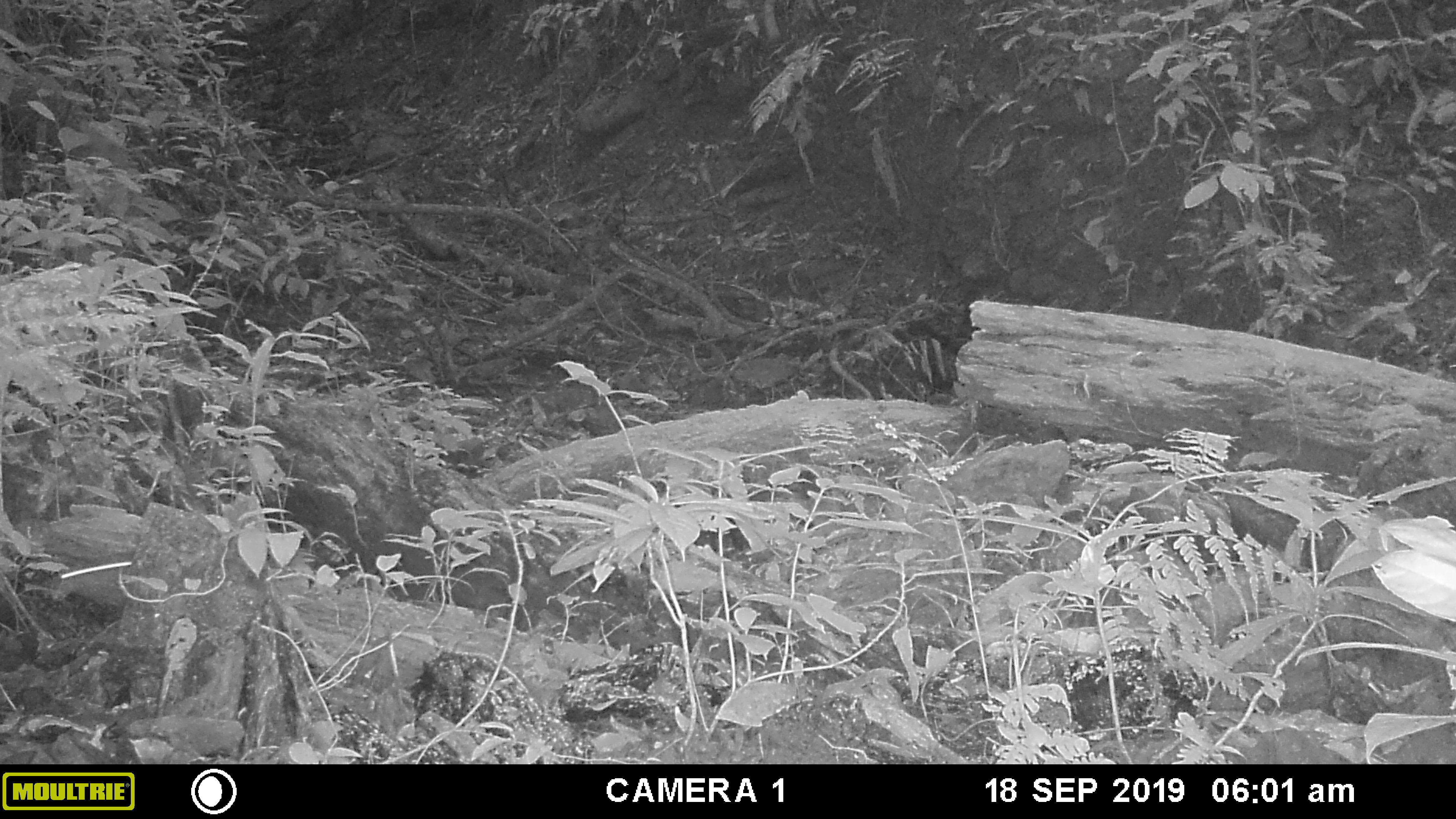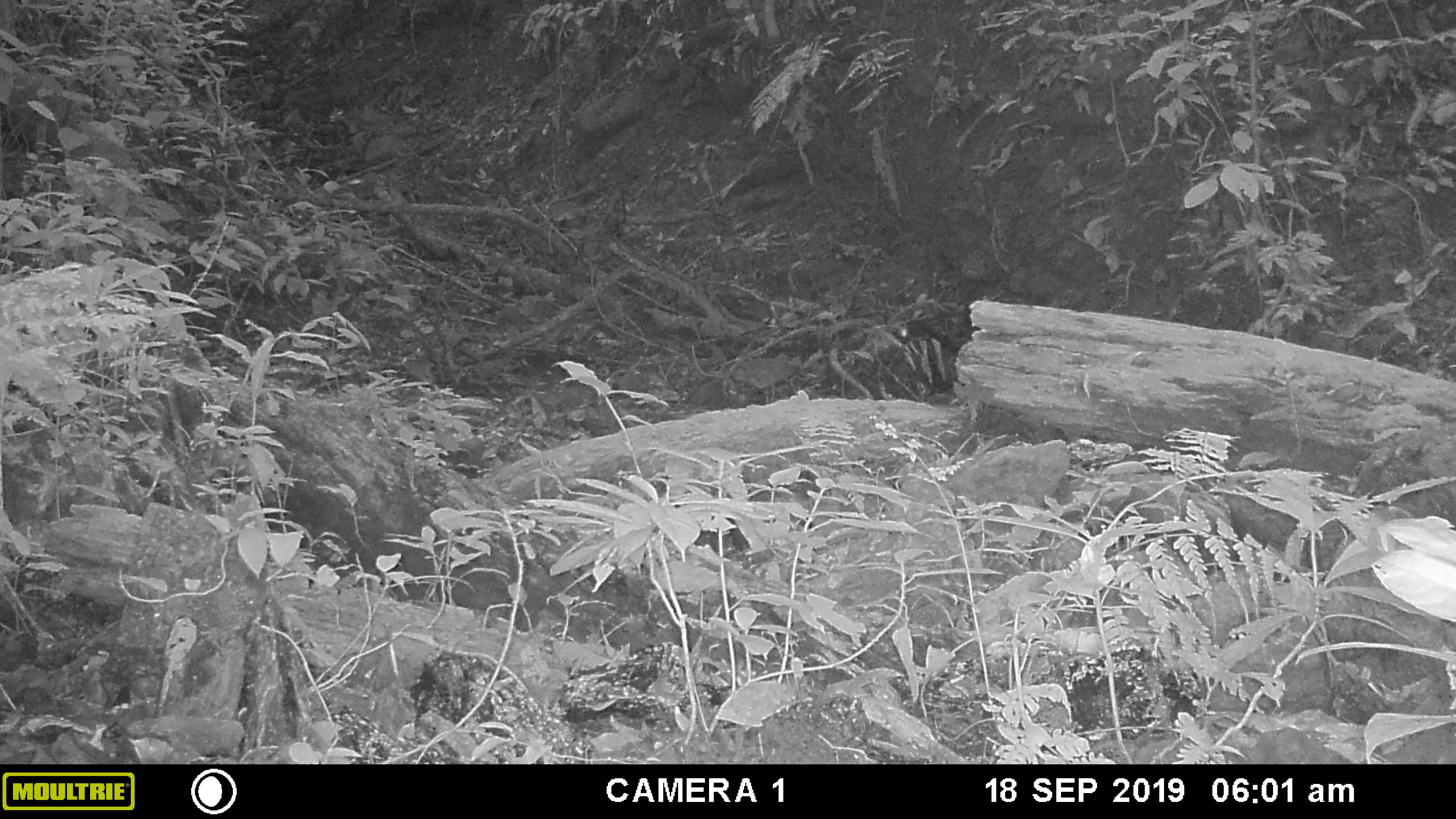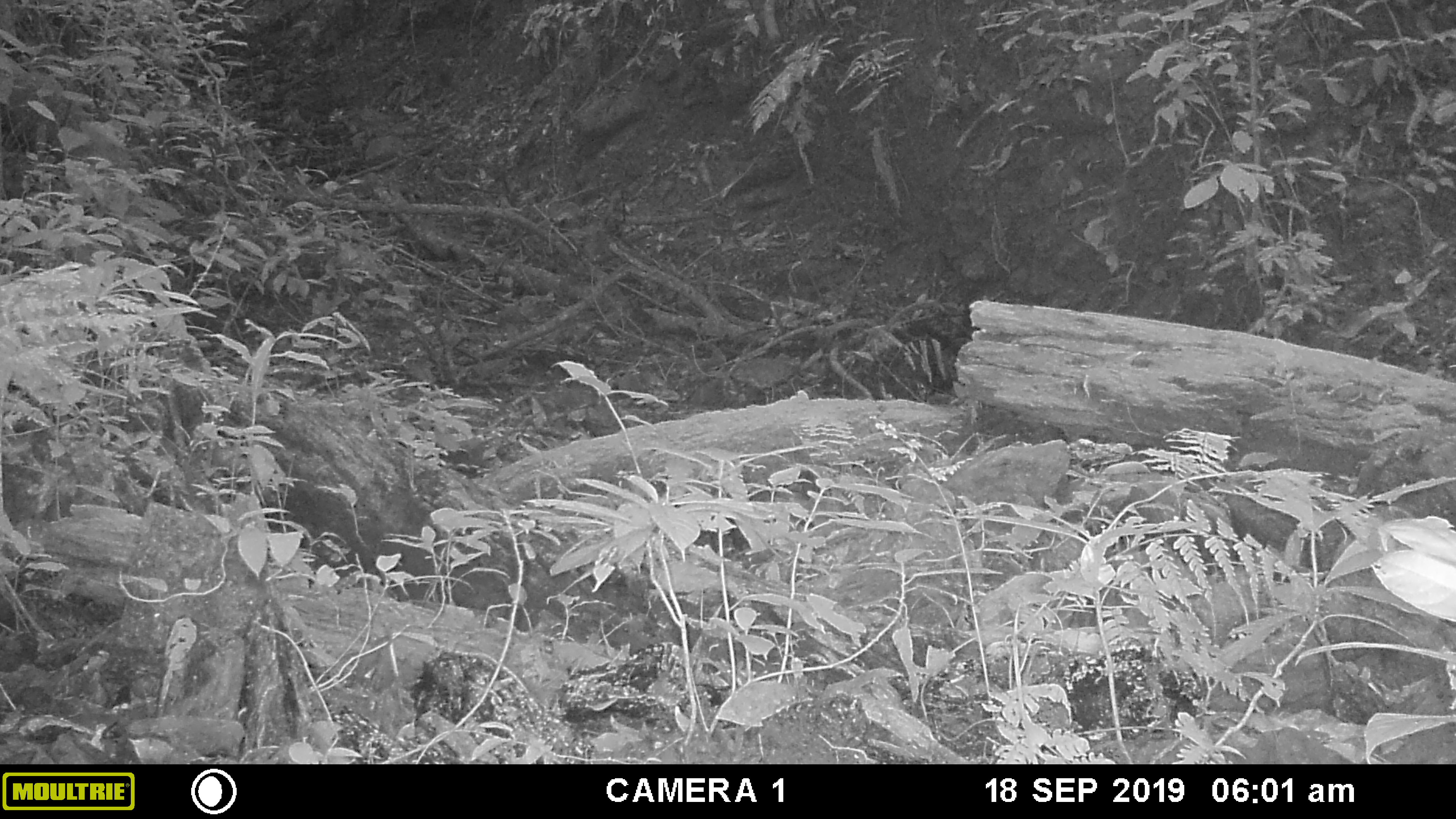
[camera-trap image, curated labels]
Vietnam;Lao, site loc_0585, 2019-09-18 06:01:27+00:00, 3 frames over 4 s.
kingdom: Animalia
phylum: Chordata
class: Mammalia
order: Rodentia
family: Sciuridae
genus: Dremomys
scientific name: Dremomys rufigenis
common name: red-cheeked squirrel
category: red cheeked squirrel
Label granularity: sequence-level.